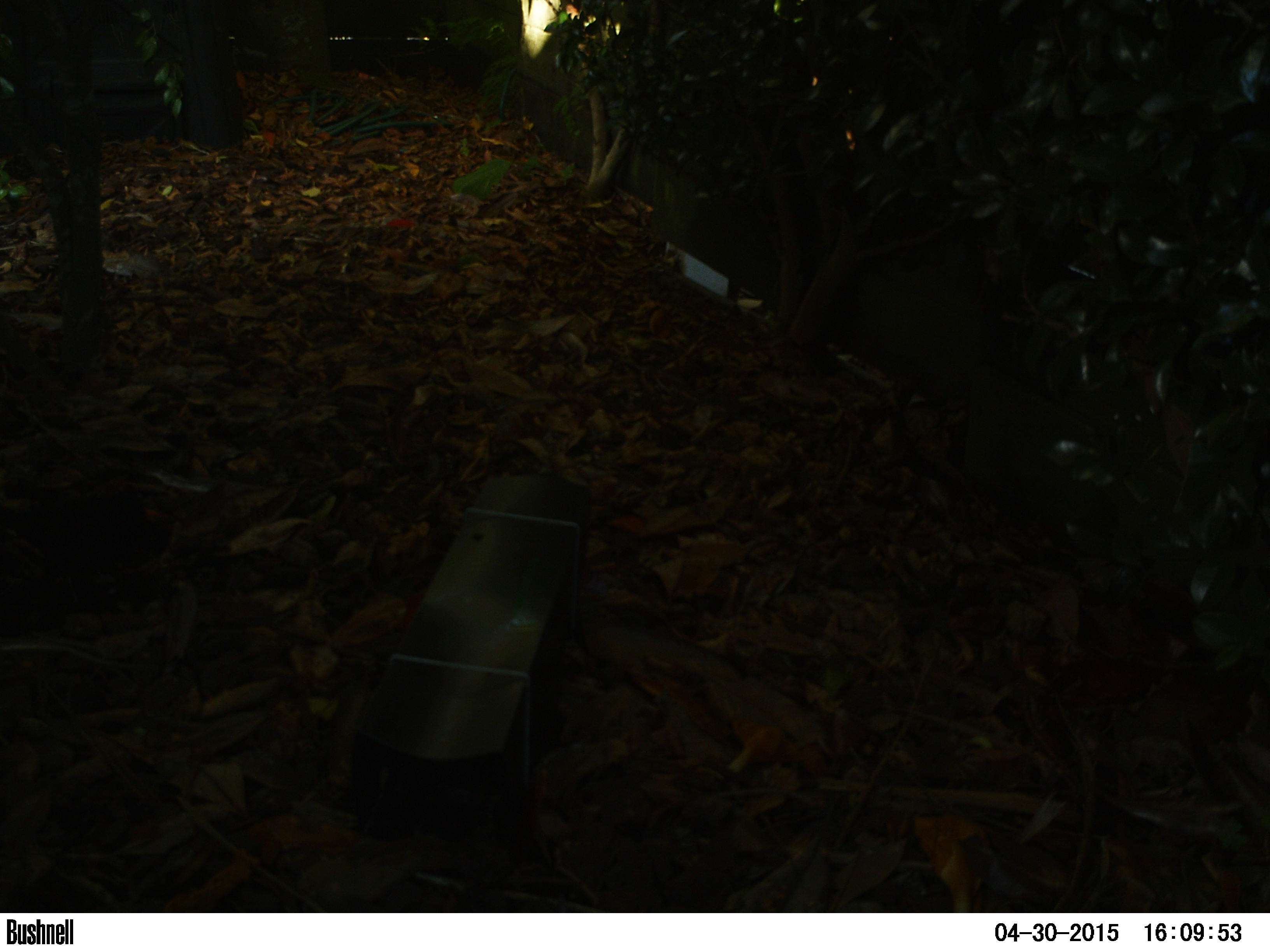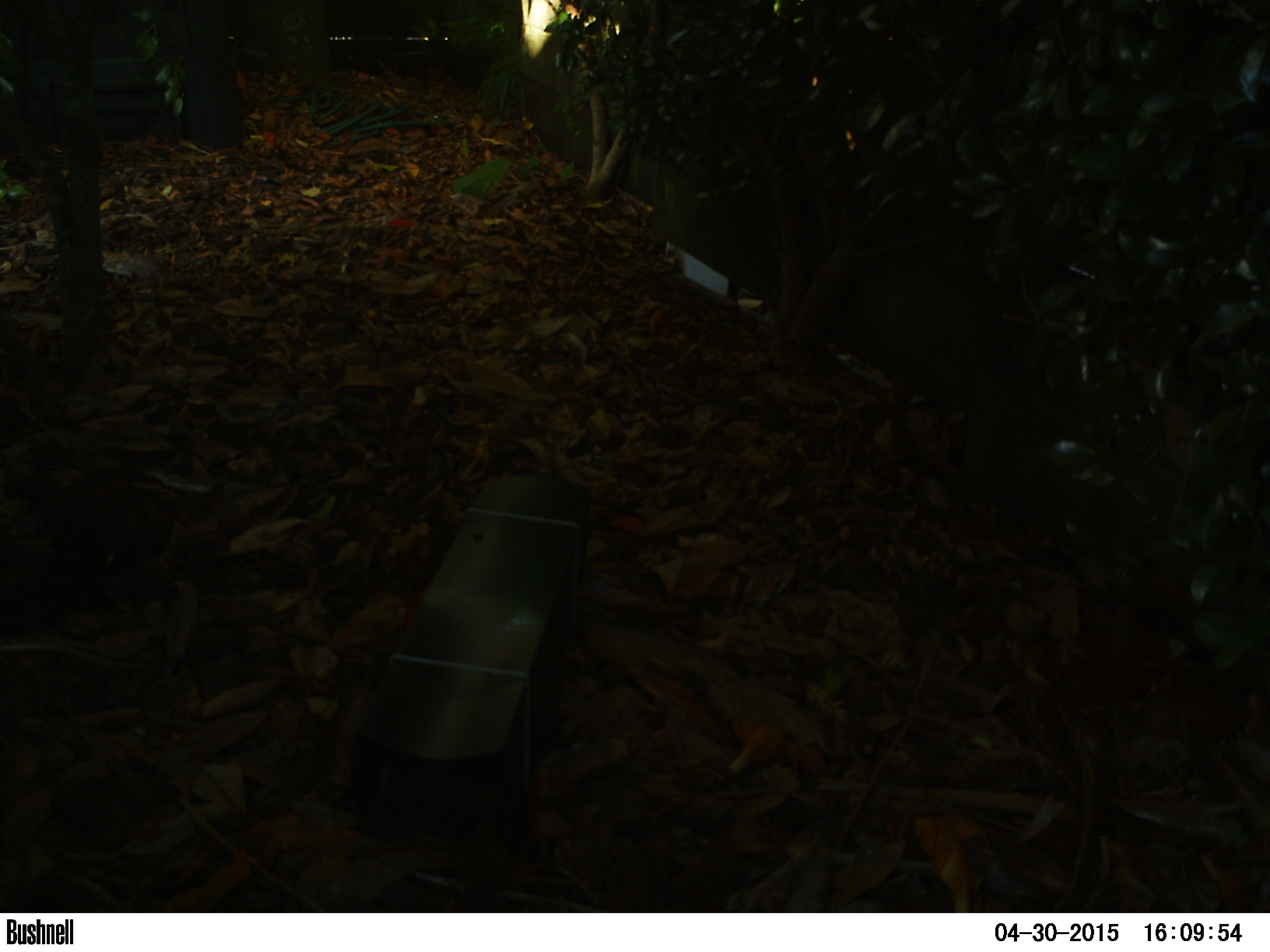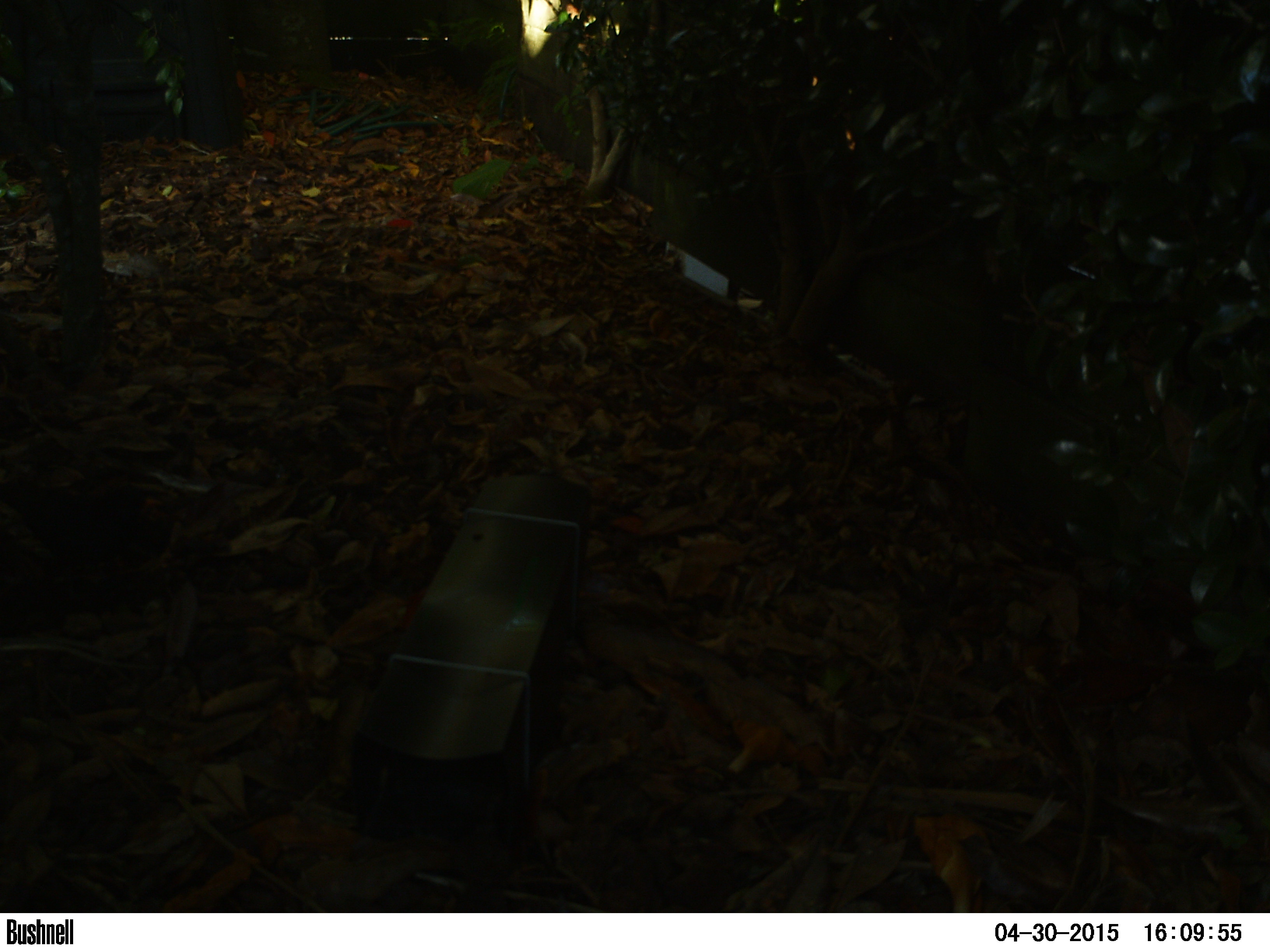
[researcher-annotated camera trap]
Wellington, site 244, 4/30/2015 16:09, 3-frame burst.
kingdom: Animalia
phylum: Chordata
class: Aves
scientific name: Aves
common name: bird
Bird (Aves).